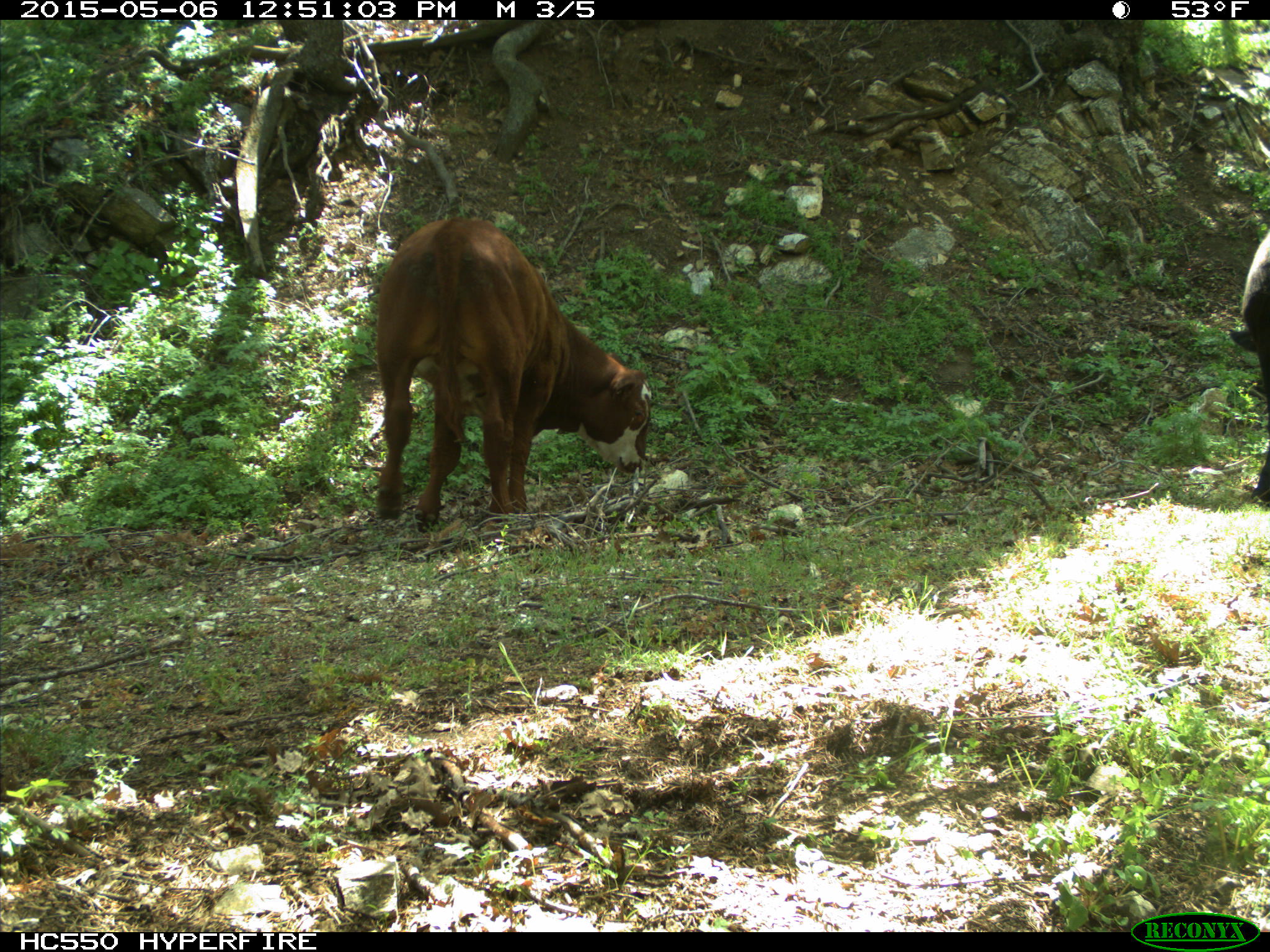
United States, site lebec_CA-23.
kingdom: Animalia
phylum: Chordata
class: Mammalia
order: Artiodactyla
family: Bovidae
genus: Bos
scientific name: Bos taurus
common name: domestic cow